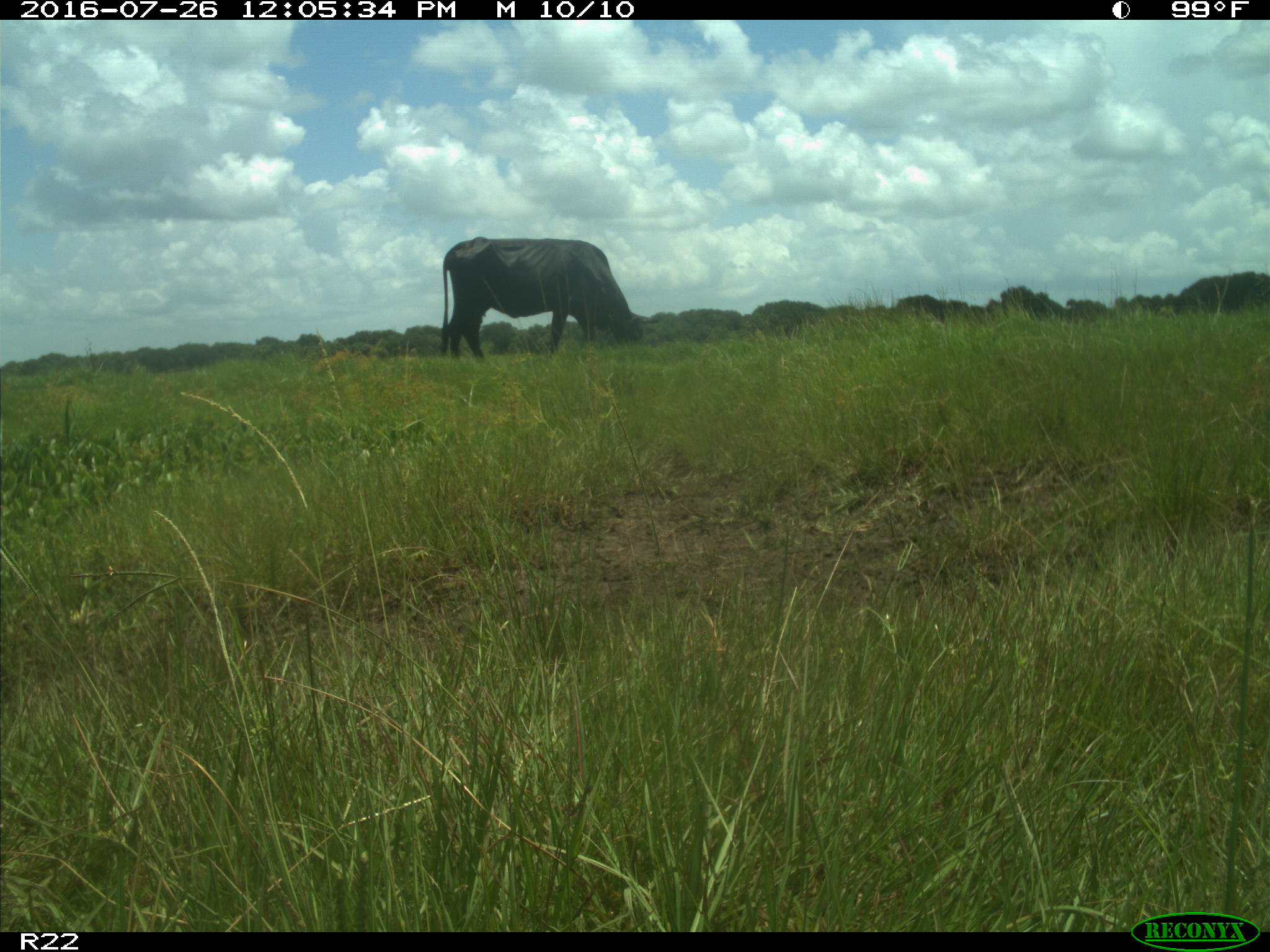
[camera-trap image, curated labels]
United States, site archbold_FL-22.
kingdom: Animalia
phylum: Chordata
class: Mammalia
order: Artiodactyla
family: Bovidae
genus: Bos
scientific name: Bos taurus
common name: domestic cow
Bos taurus (domestic cow).